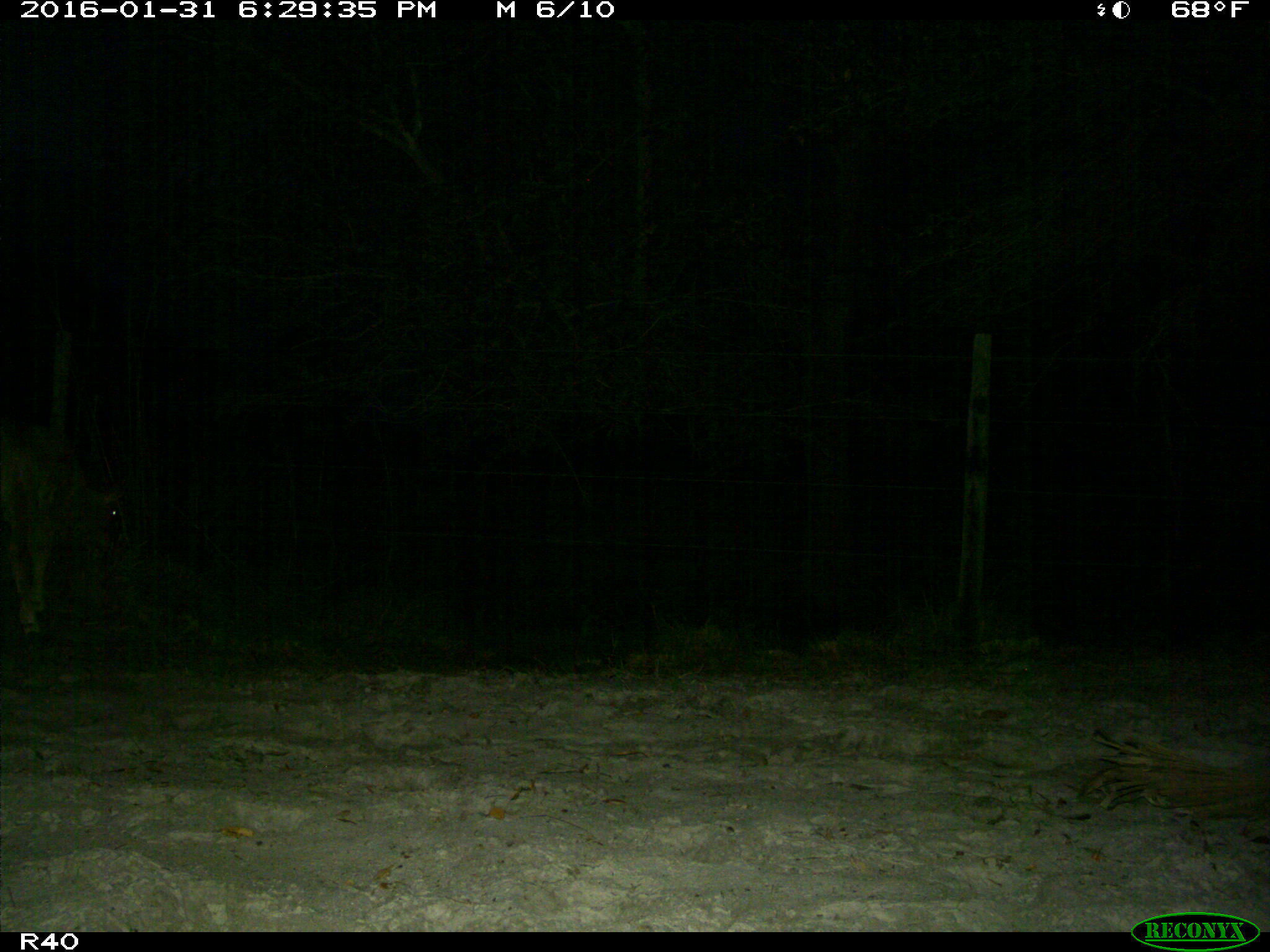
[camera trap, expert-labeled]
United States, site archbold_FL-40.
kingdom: Animalia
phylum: Chordata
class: Mammalia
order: Artiodactyla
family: Bovidae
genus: Bos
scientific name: Bos taurus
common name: domestic cow